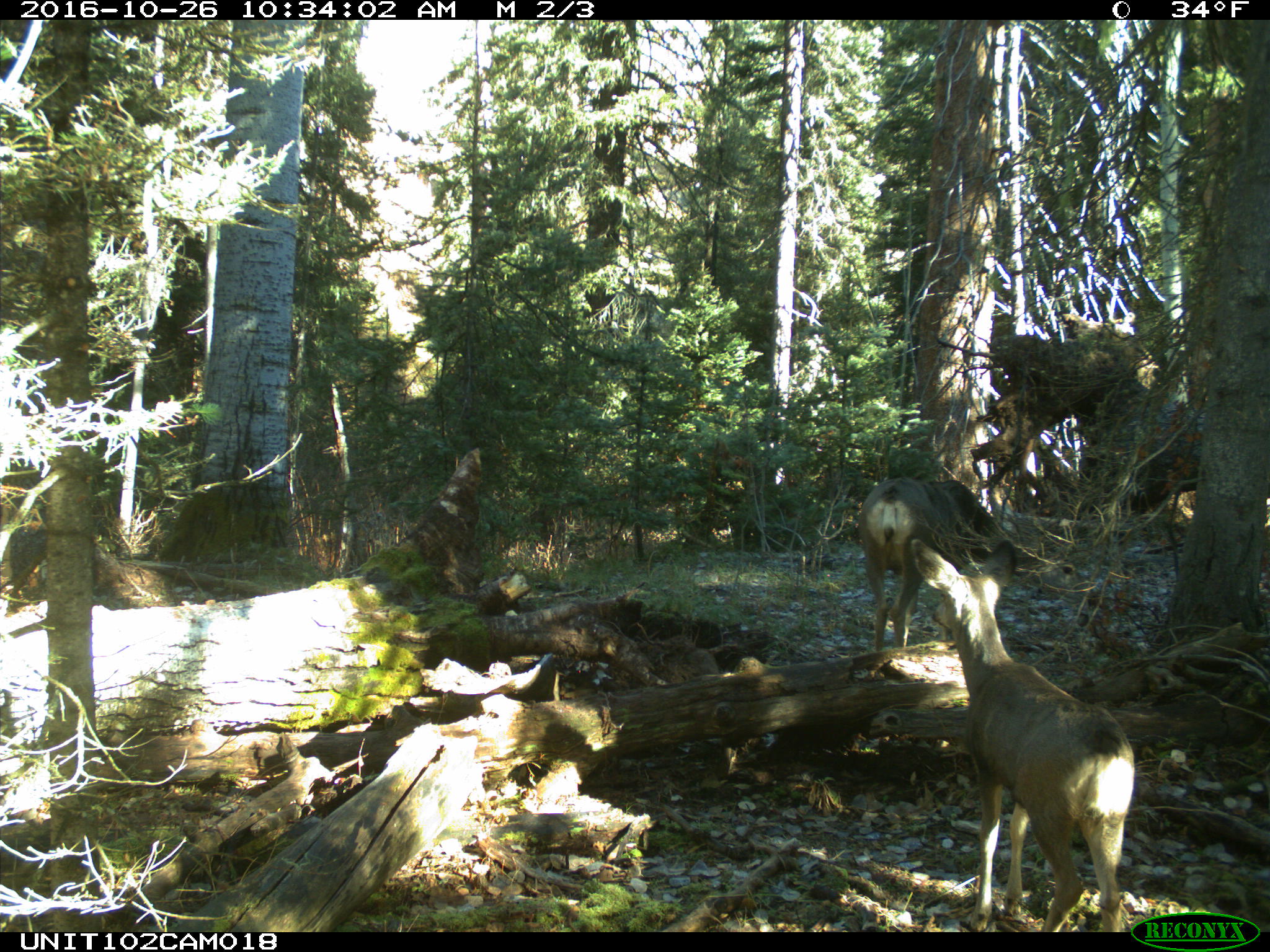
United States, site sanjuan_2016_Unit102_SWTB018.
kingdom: Animalia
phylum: Chordata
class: Mammalia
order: Artiodactyla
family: Cervidae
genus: Odocoileus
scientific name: Odocoileus hemionus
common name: mule deer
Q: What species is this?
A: Odocoileus hemionus (mule deer).